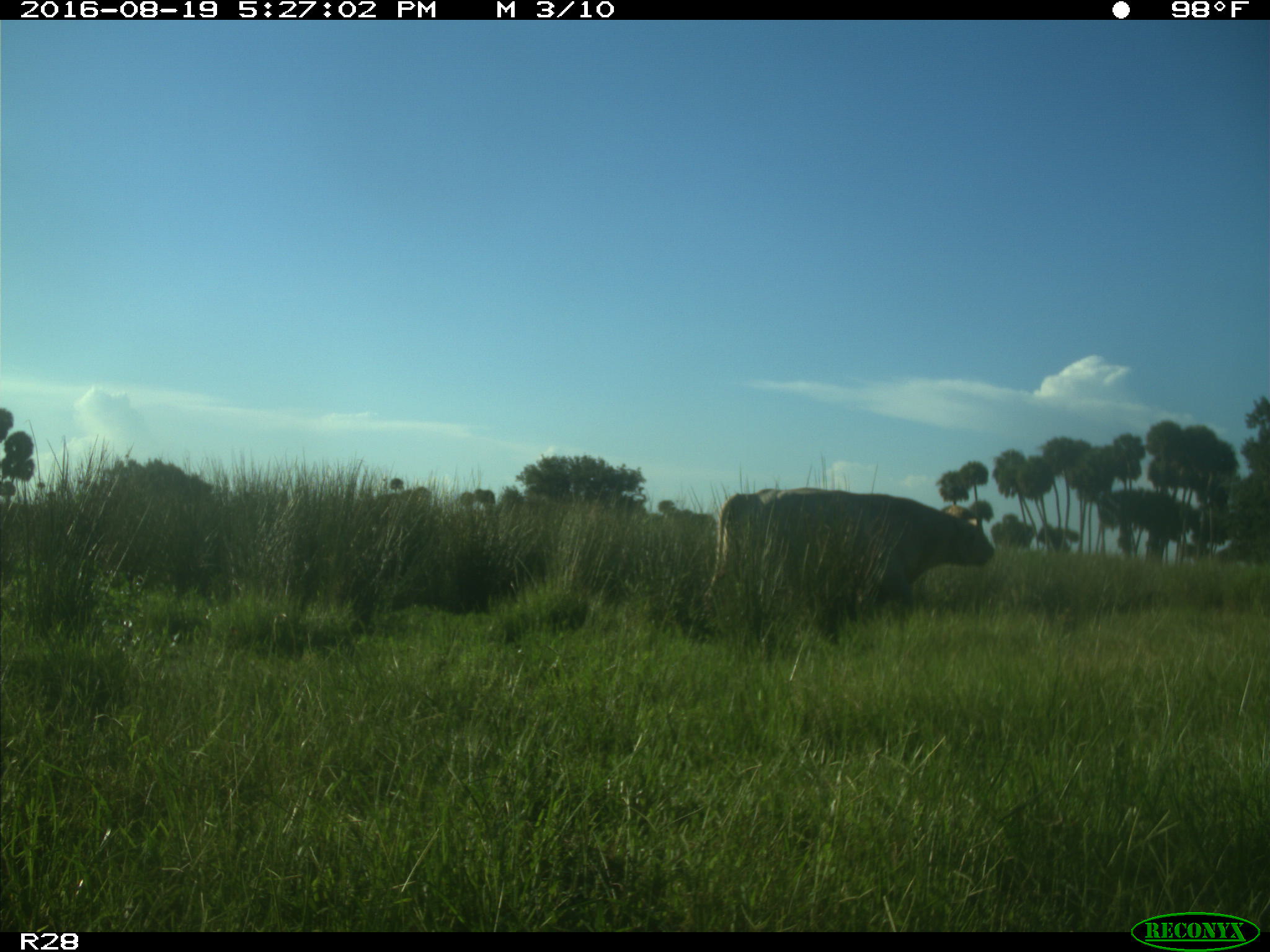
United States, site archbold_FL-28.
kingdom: Animalia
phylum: Chordata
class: Mammalia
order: Artiodactyla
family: Bovidae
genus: Bos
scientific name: Bos taurus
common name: domestic cow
Bos taurus (domestic cow).